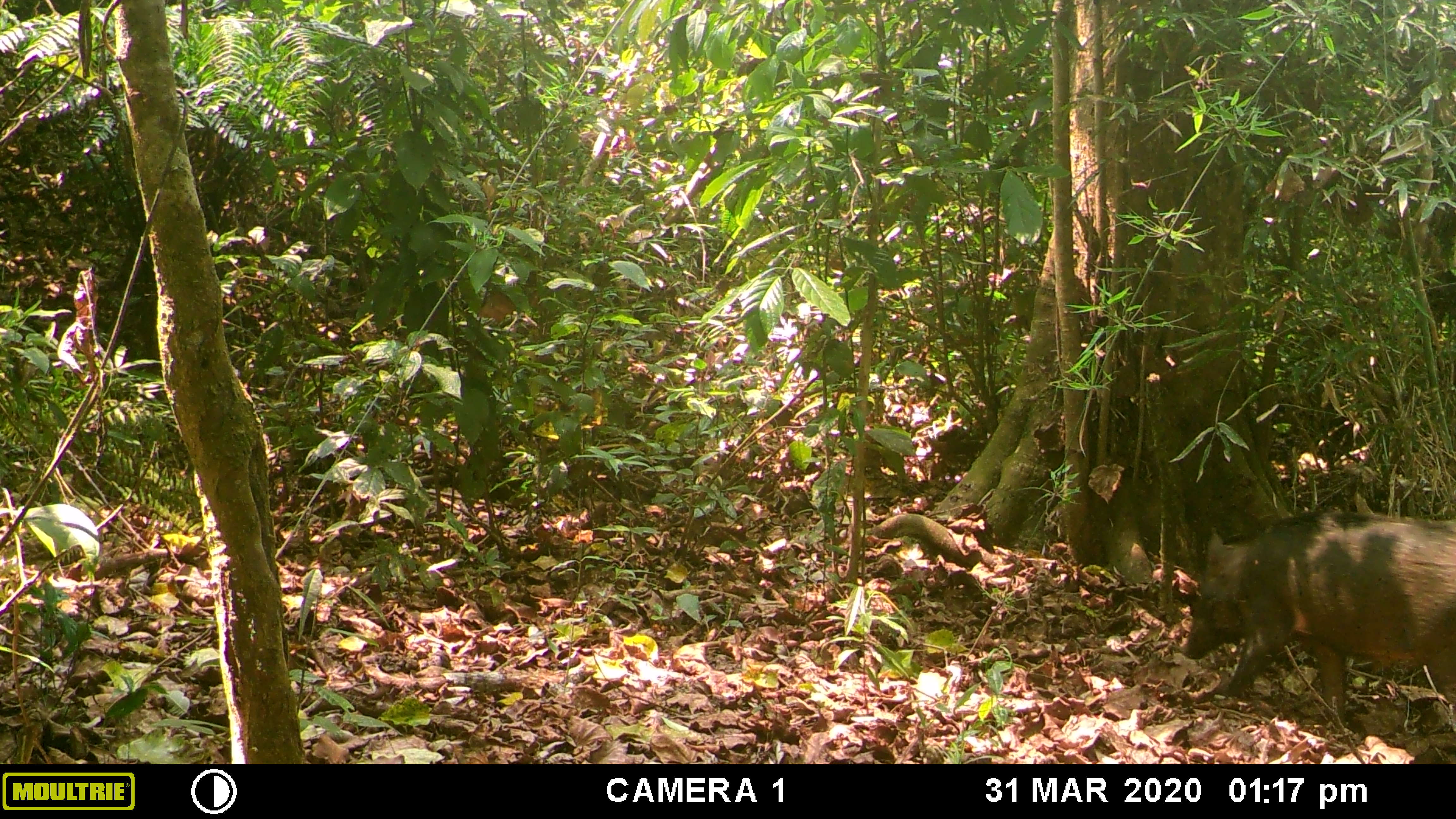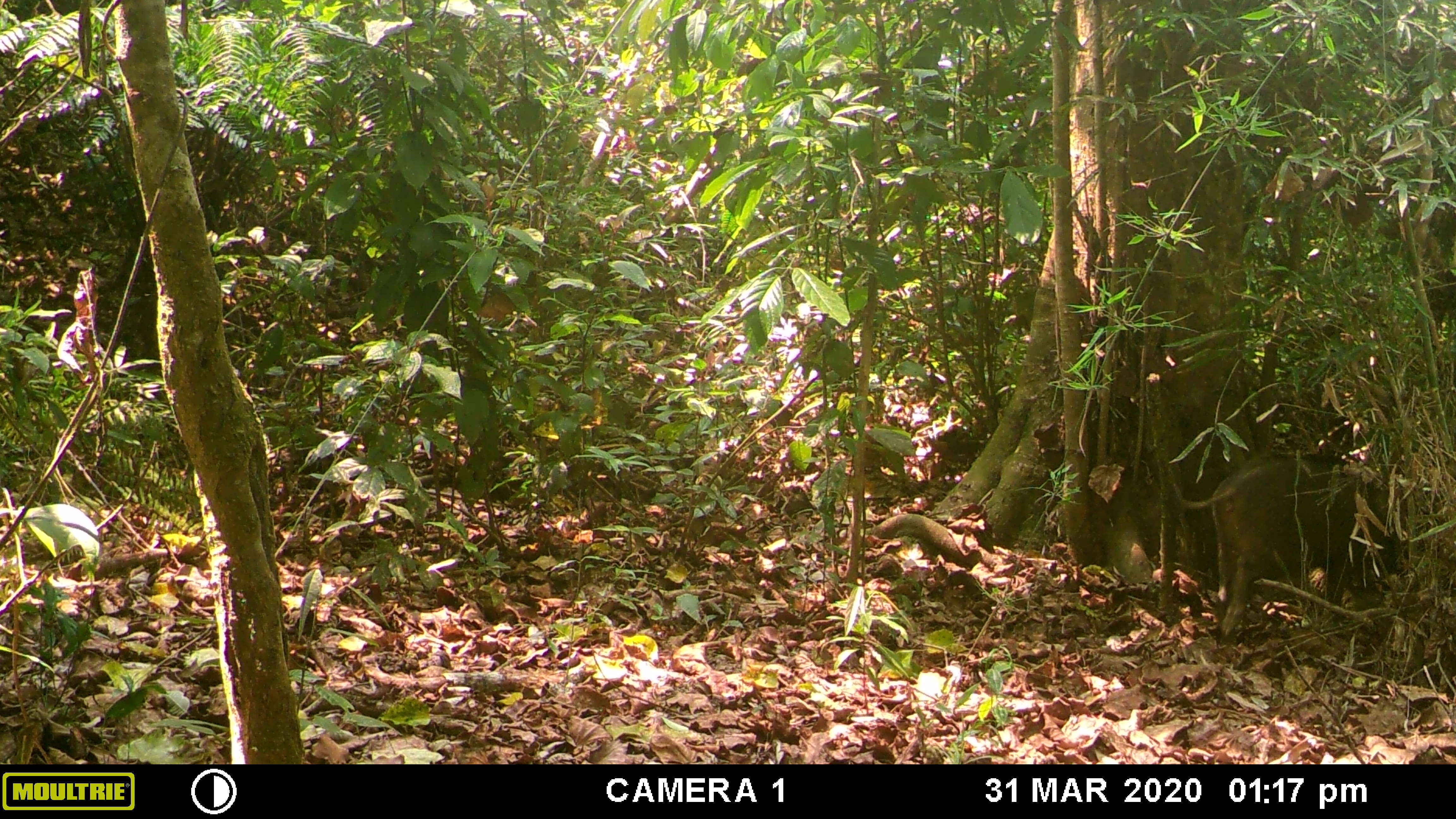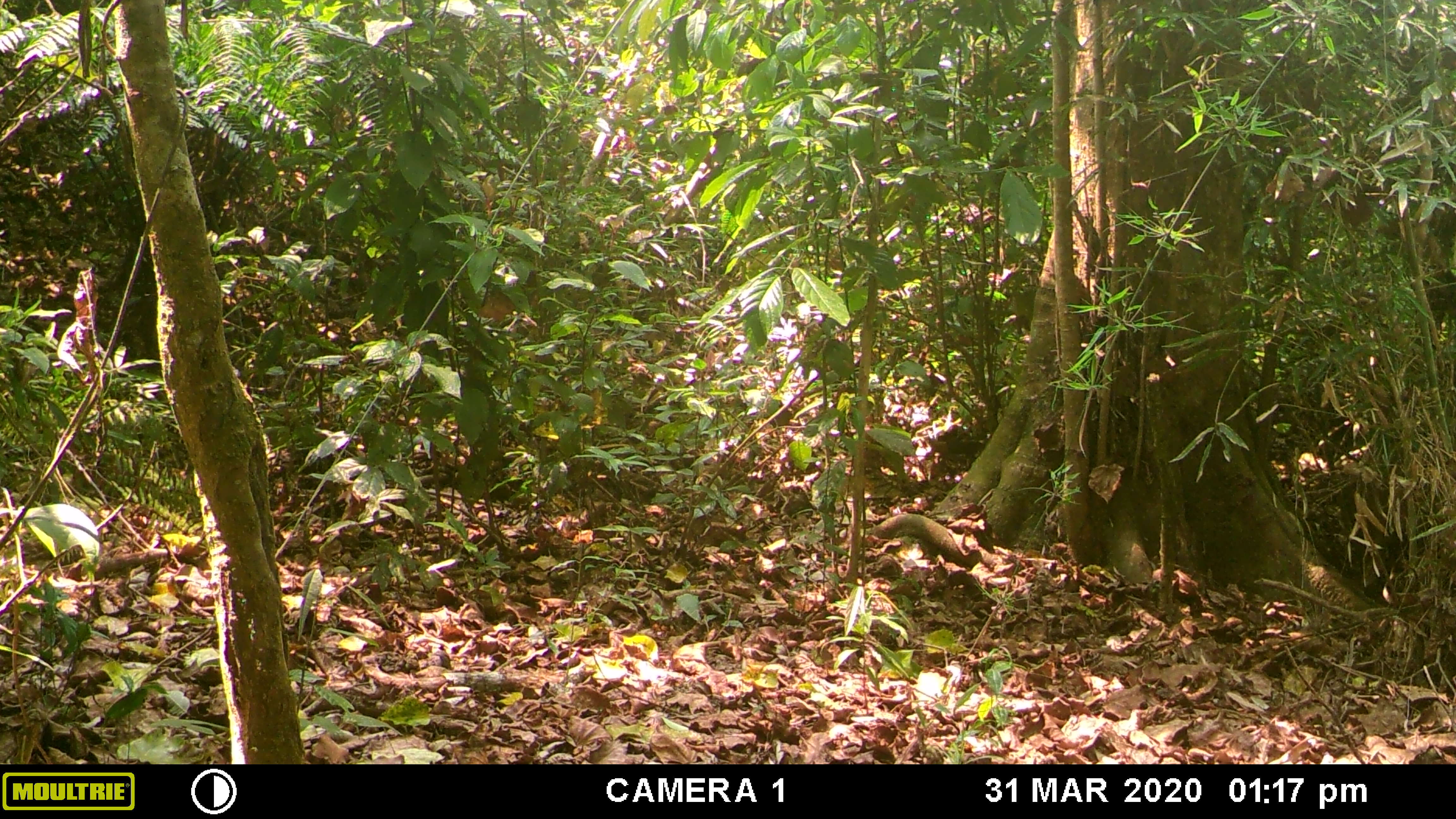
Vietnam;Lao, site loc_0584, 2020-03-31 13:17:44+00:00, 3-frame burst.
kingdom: Animalia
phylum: Chordata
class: Mammalia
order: Artiodactyla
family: Suidae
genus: Sus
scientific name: Sus scrofa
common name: eurasian wild pig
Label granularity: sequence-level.